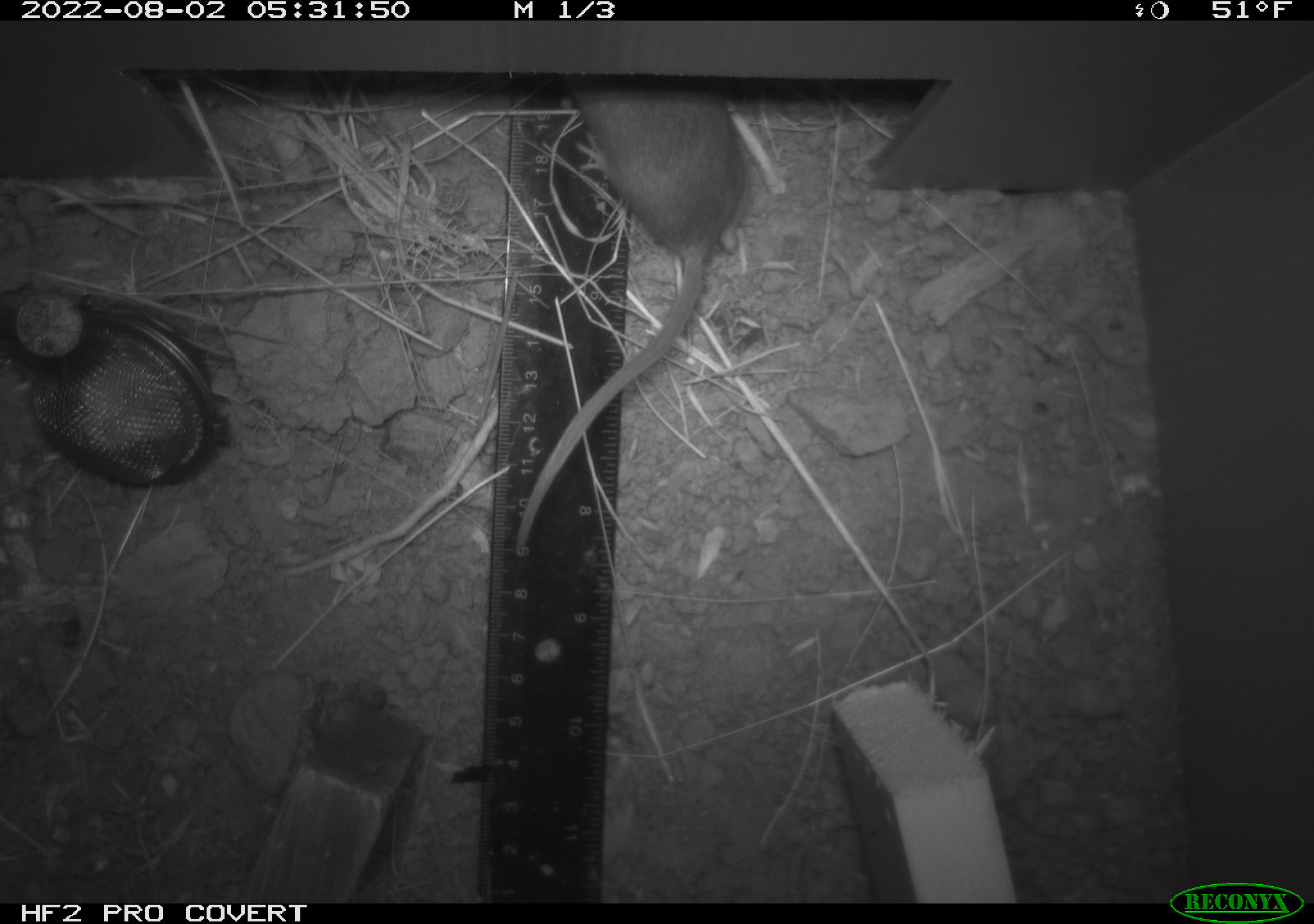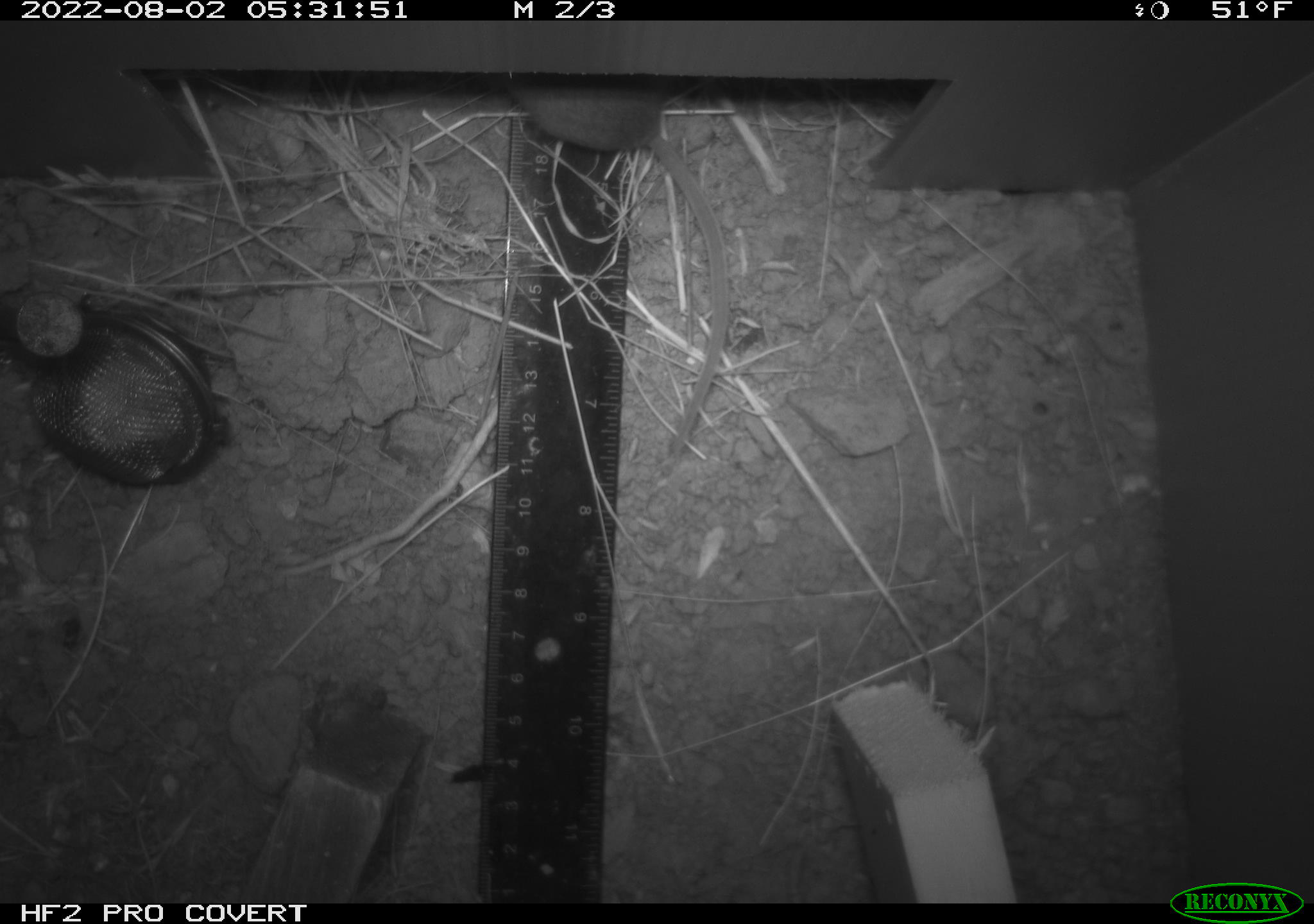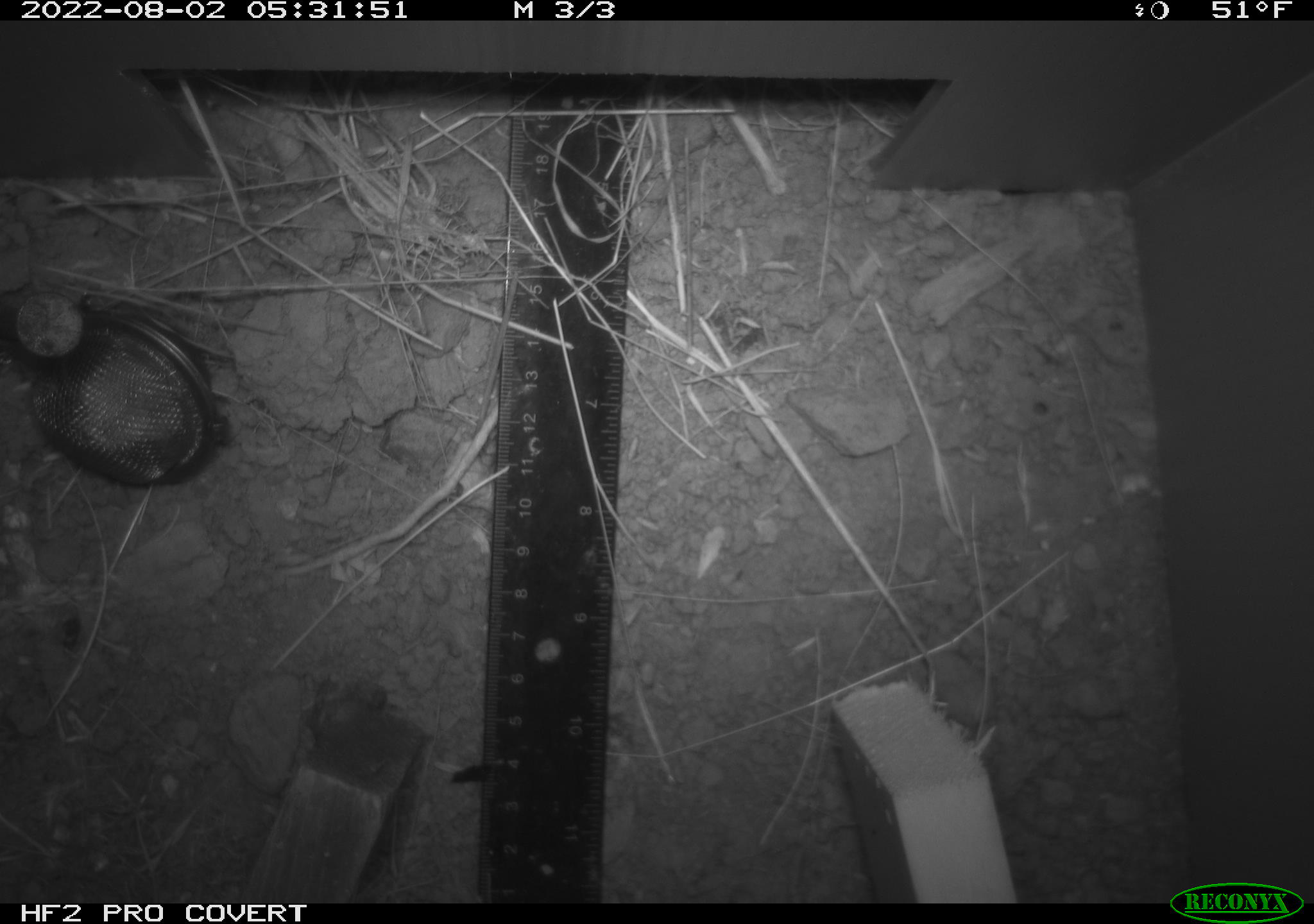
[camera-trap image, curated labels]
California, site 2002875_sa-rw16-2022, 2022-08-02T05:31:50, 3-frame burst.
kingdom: Animalia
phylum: Chordata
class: Mammalia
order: Rodentia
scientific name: Rodentia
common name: mouse species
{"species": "mouse species (Rodentia)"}